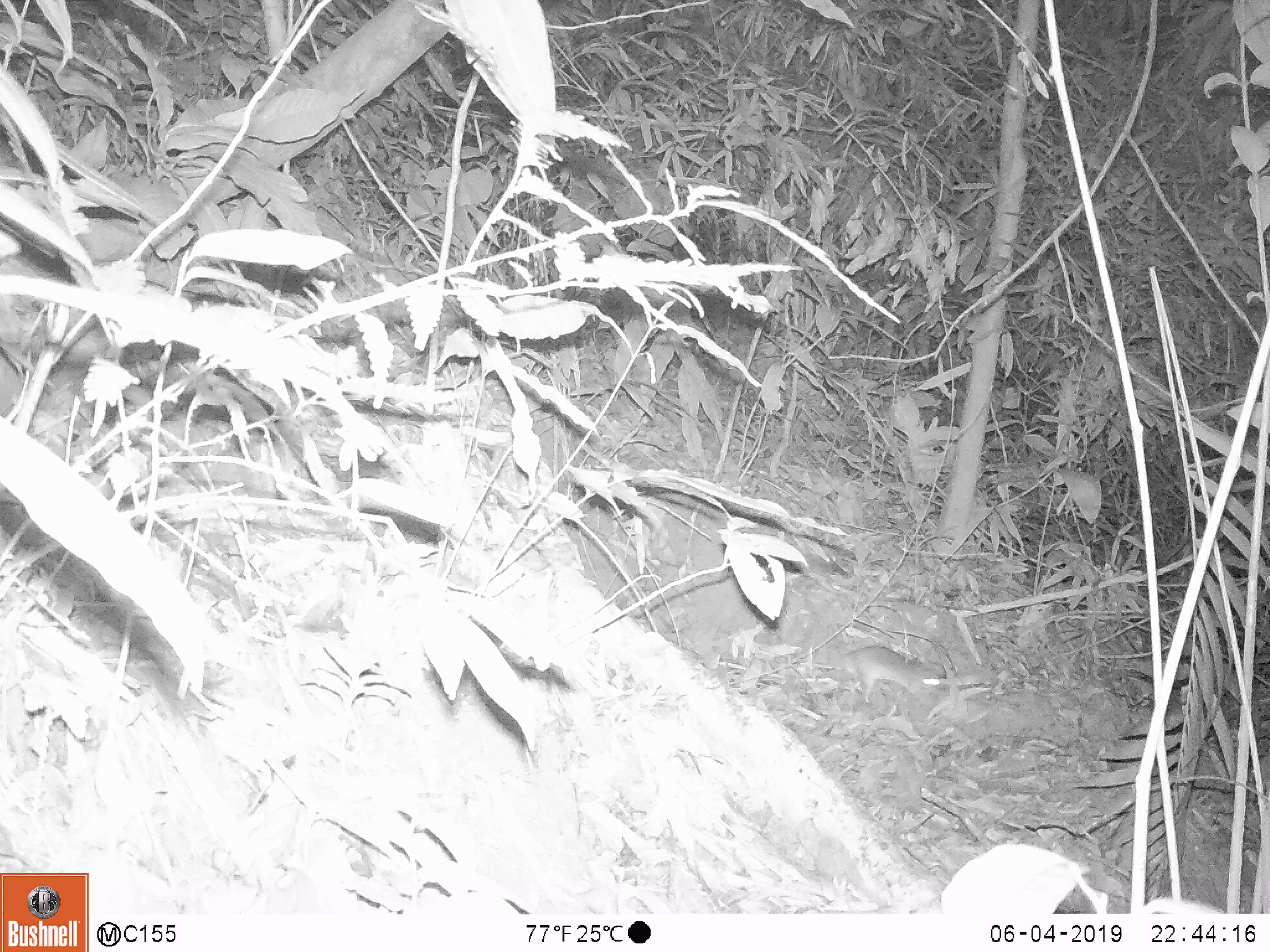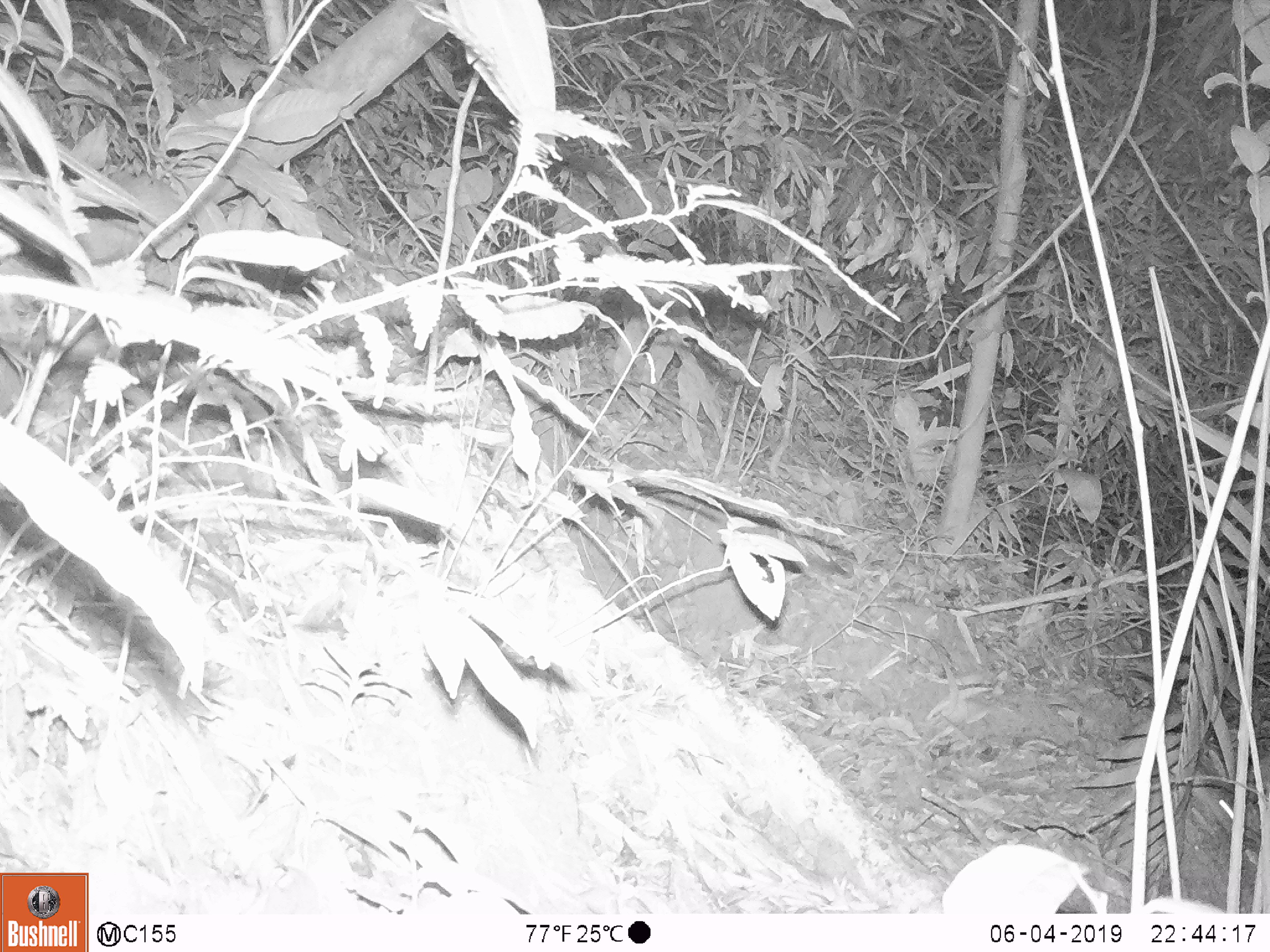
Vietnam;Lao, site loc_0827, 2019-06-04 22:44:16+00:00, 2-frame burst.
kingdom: Animalia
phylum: Chordata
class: Mammalia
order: Rodentia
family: Muridae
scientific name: Muridae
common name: old-world mice and rats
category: unidentified murid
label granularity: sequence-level